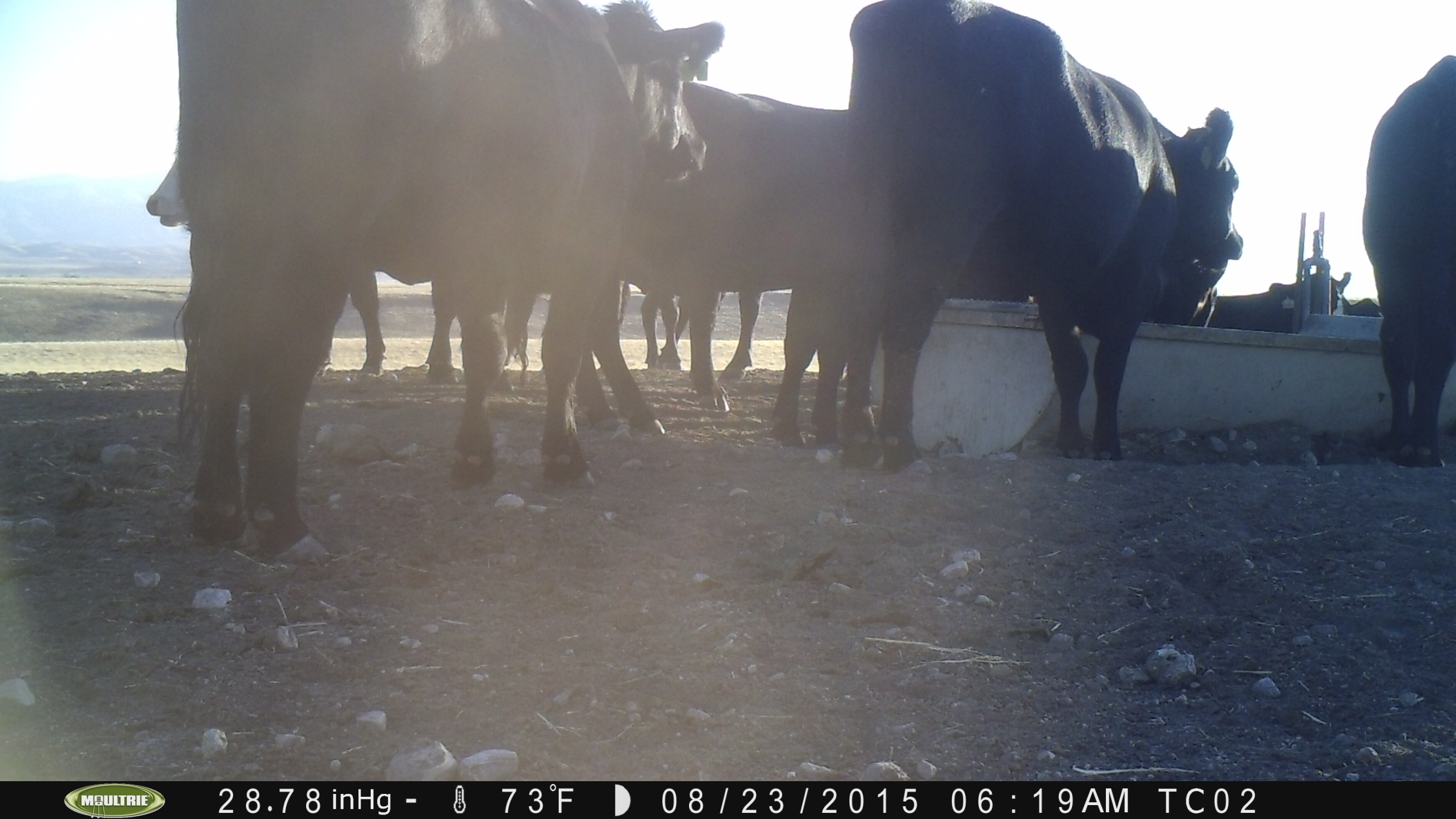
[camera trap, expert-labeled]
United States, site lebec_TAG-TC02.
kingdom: Animalia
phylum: Chordata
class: Mammalia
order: Artiodactyla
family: Bovidae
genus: Bos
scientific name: Bos taurus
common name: domestic cow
Bos taurus (domestic cow).